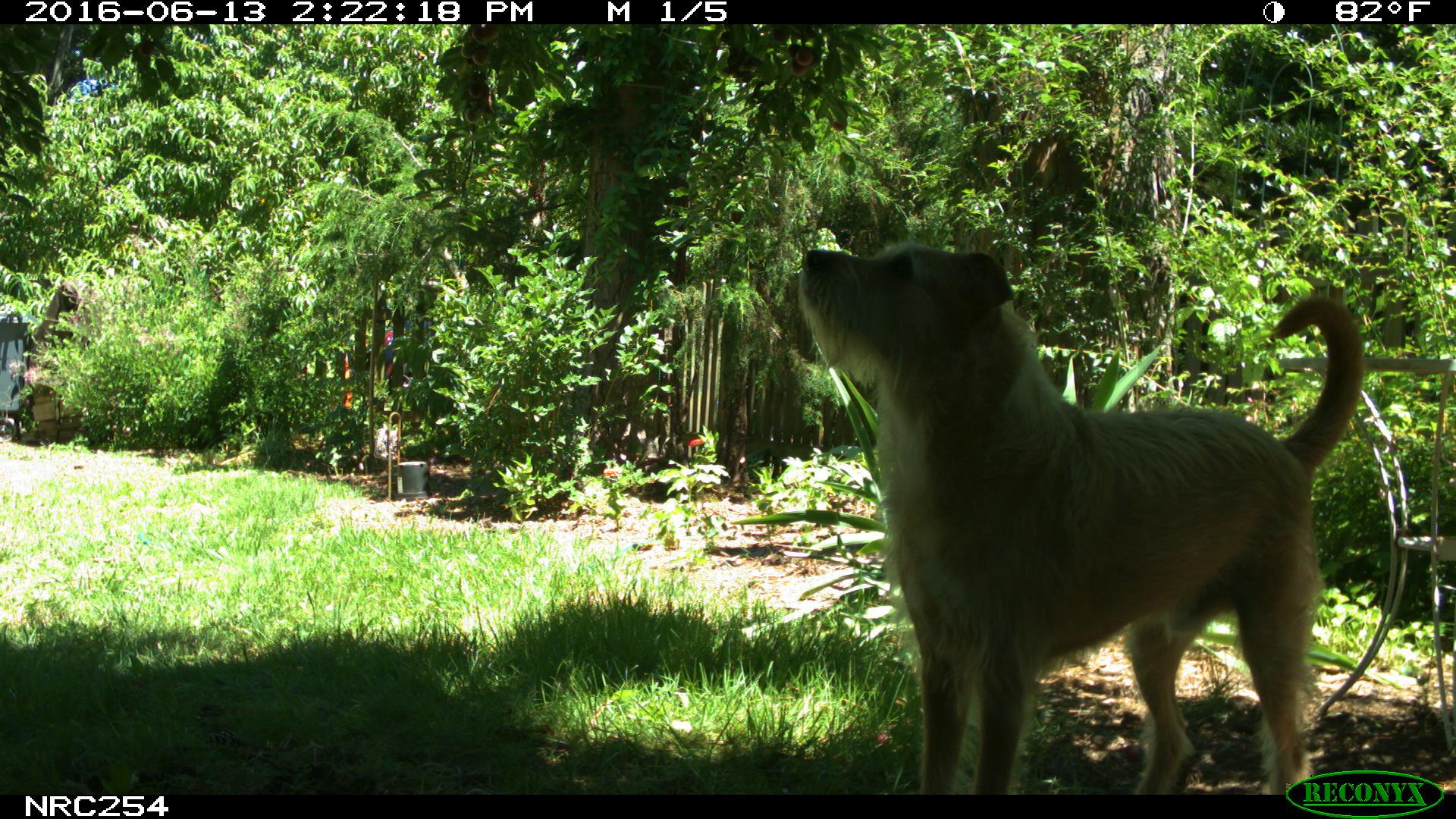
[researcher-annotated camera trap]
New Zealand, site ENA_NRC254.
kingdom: Animalia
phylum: Chordata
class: Mammalia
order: Carnivora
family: Canidae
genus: Canis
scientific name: Canis familiaris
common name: domestic dog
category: dog